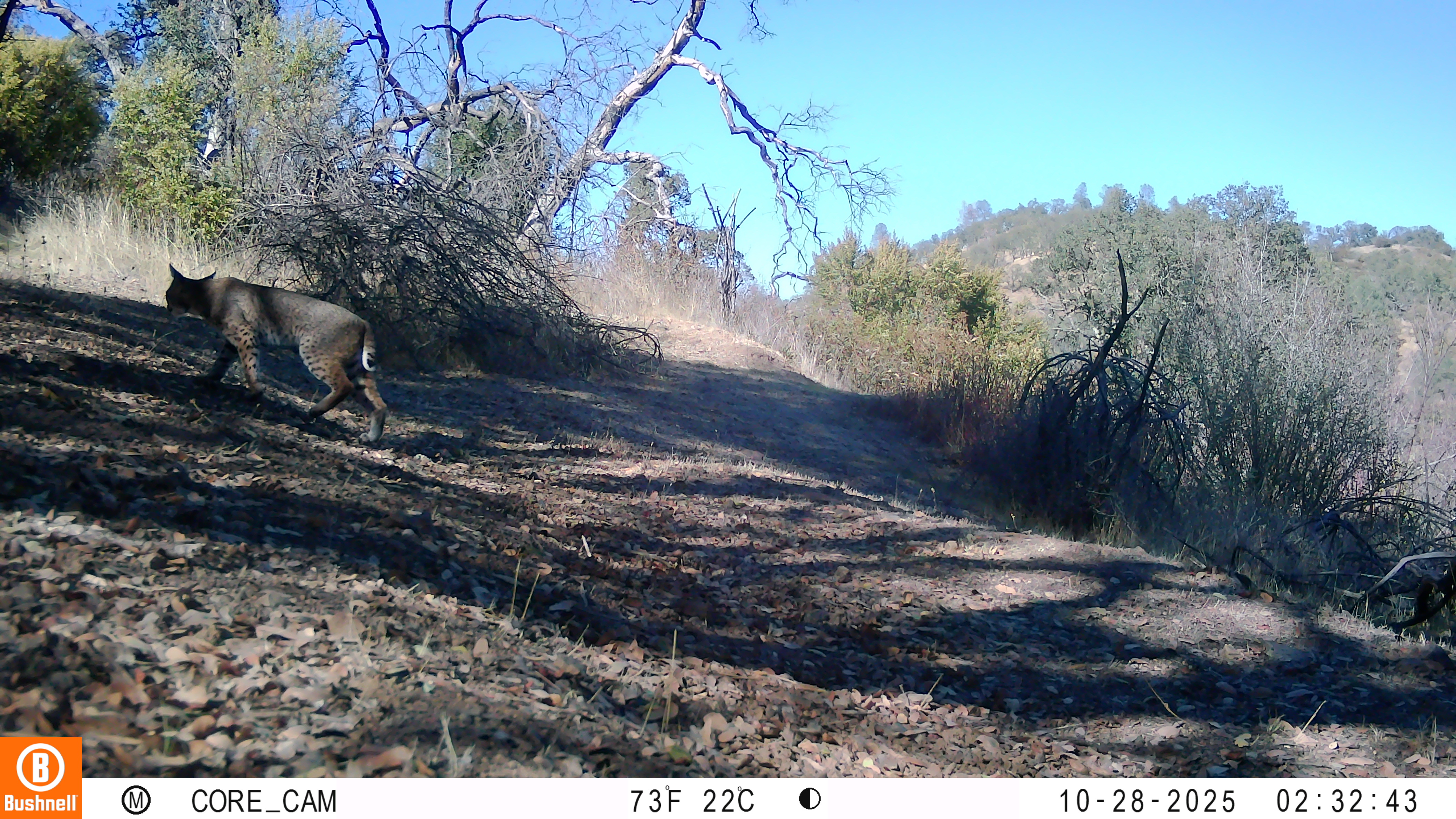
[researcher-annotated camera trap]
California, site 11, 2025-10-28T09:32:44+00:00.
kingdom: Animalia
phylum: Chordata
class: Mammalia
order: Carnivora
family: Felidae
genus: Lynx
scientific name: Lynx rufus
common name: bobcat